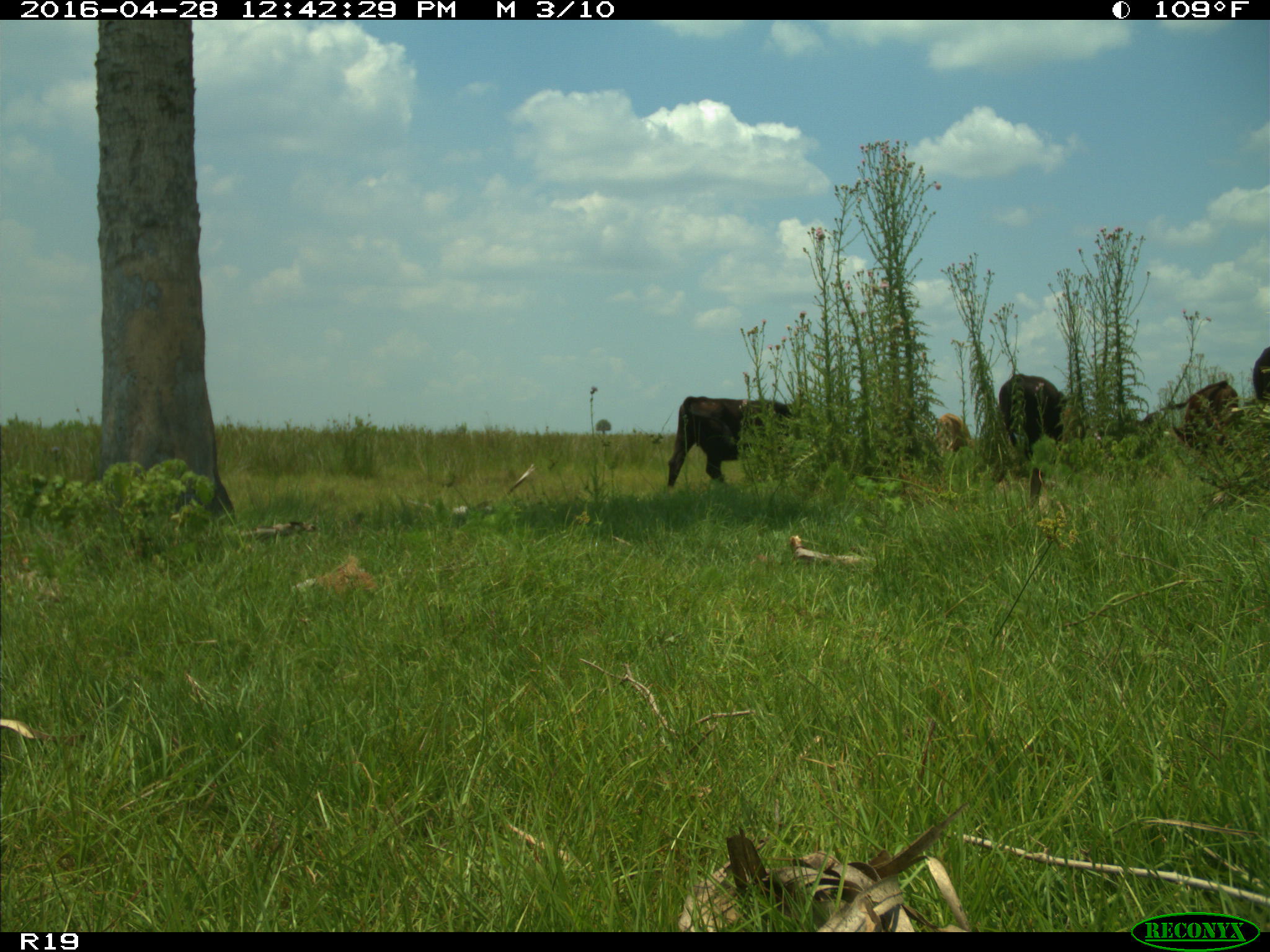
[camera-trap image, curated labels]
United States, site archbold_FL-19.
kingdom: Animalia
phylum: Chordata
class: Mammalia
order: Artiodactyla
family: Bovidae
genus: Bos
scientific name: Bos taurus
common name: domestic cow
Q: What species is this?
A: Bos taurus (domestic cow).